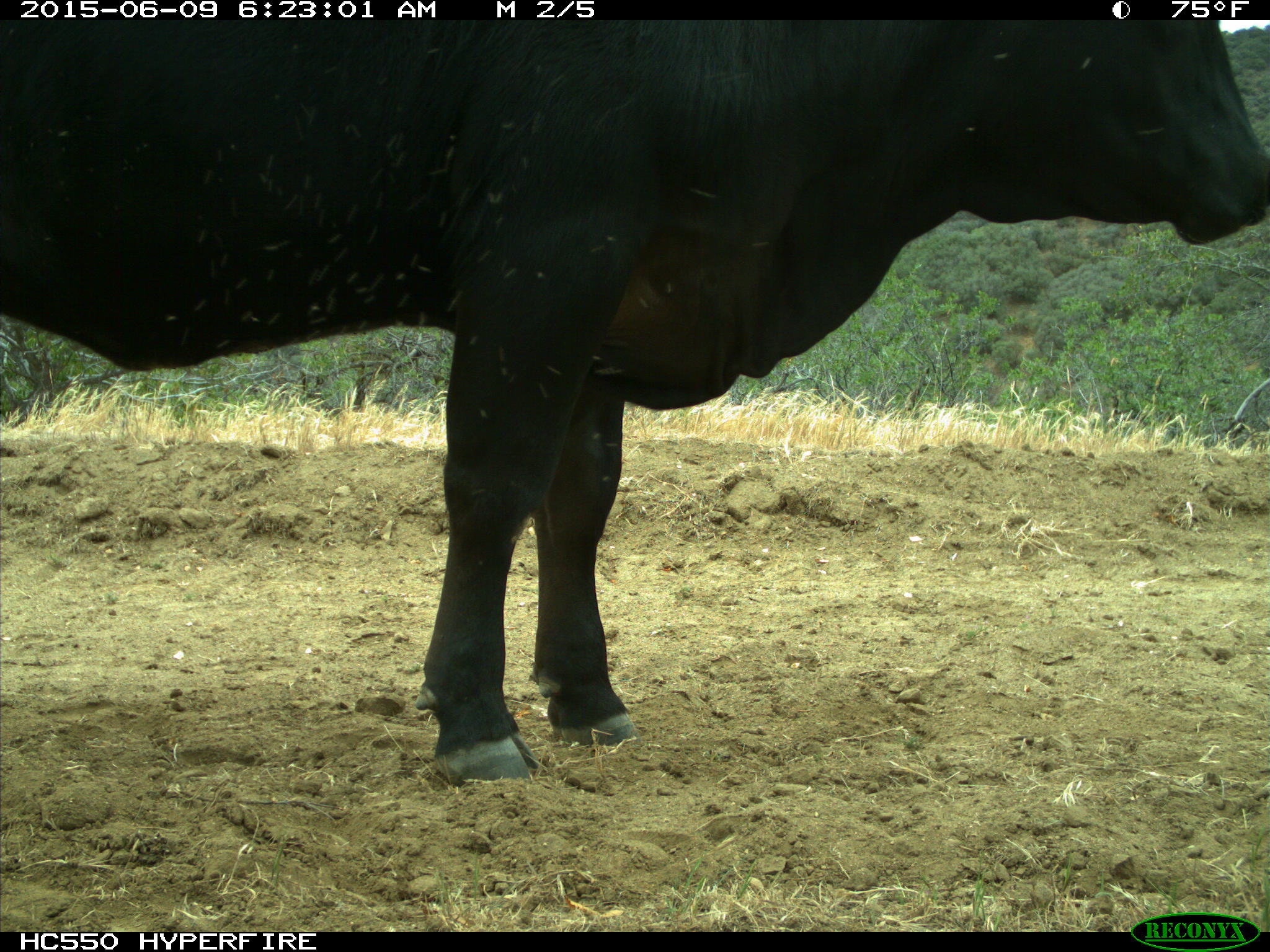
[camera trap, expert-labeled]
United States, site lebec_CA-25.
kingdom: Animalia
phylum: Chordata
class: Mammalia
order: Artiodactyla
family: Bovidae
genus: Bos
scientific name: Bos taurus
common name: domestic cow